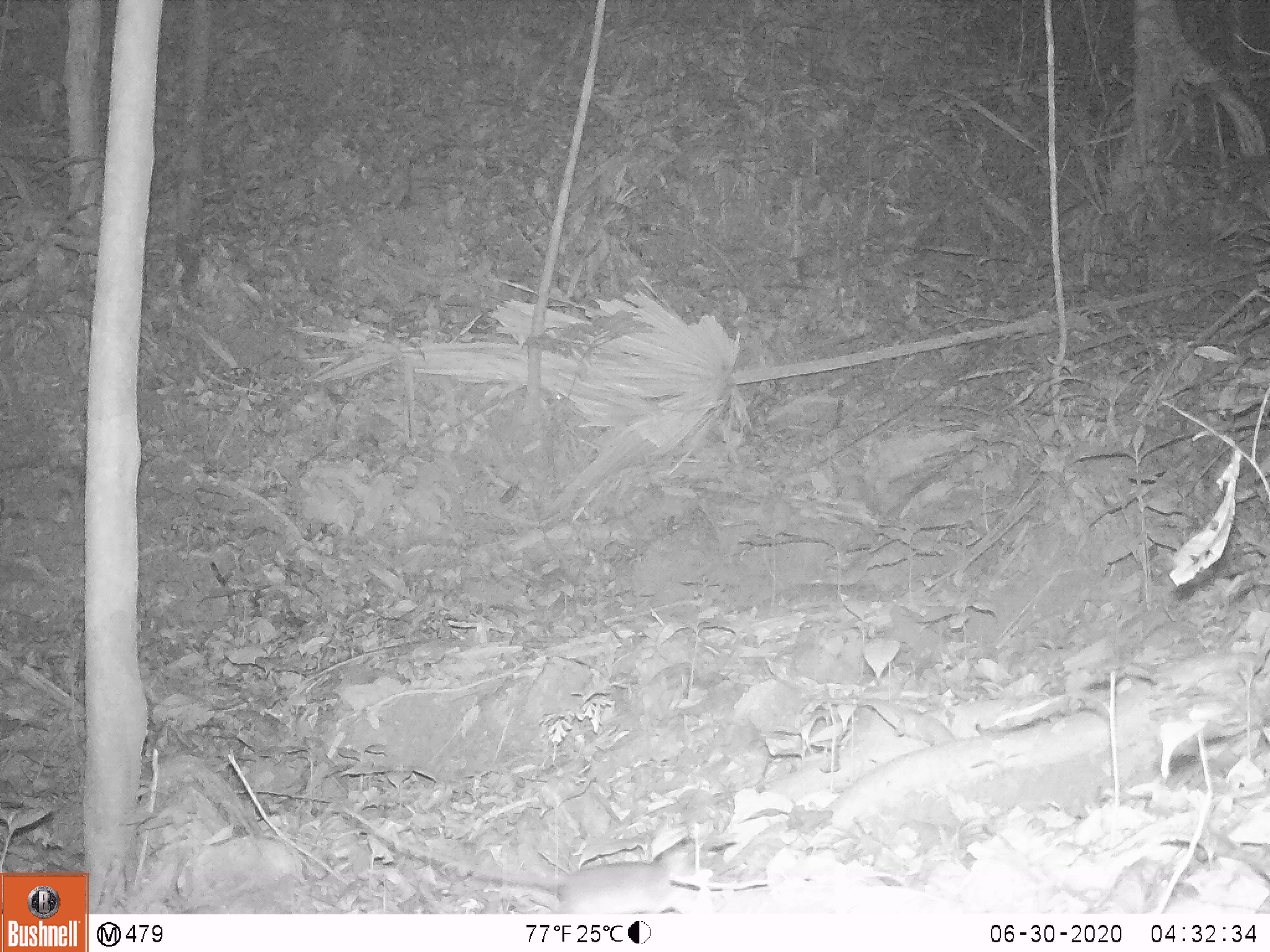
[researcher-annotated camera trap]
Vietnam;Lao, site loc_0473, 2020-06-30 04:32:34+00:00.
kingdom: Animalia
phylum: Chordata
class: Mammalia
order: Rodentia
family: Muridae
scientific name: Muridae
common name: old-world mice and rats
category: unidentified murid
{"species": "unidentified murid (old-world mice and rats) (Muridae)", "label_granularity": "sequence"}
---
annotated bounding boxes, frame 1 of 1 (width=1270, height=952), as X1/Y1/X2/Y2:
unidentified murid: 379/836/699/914